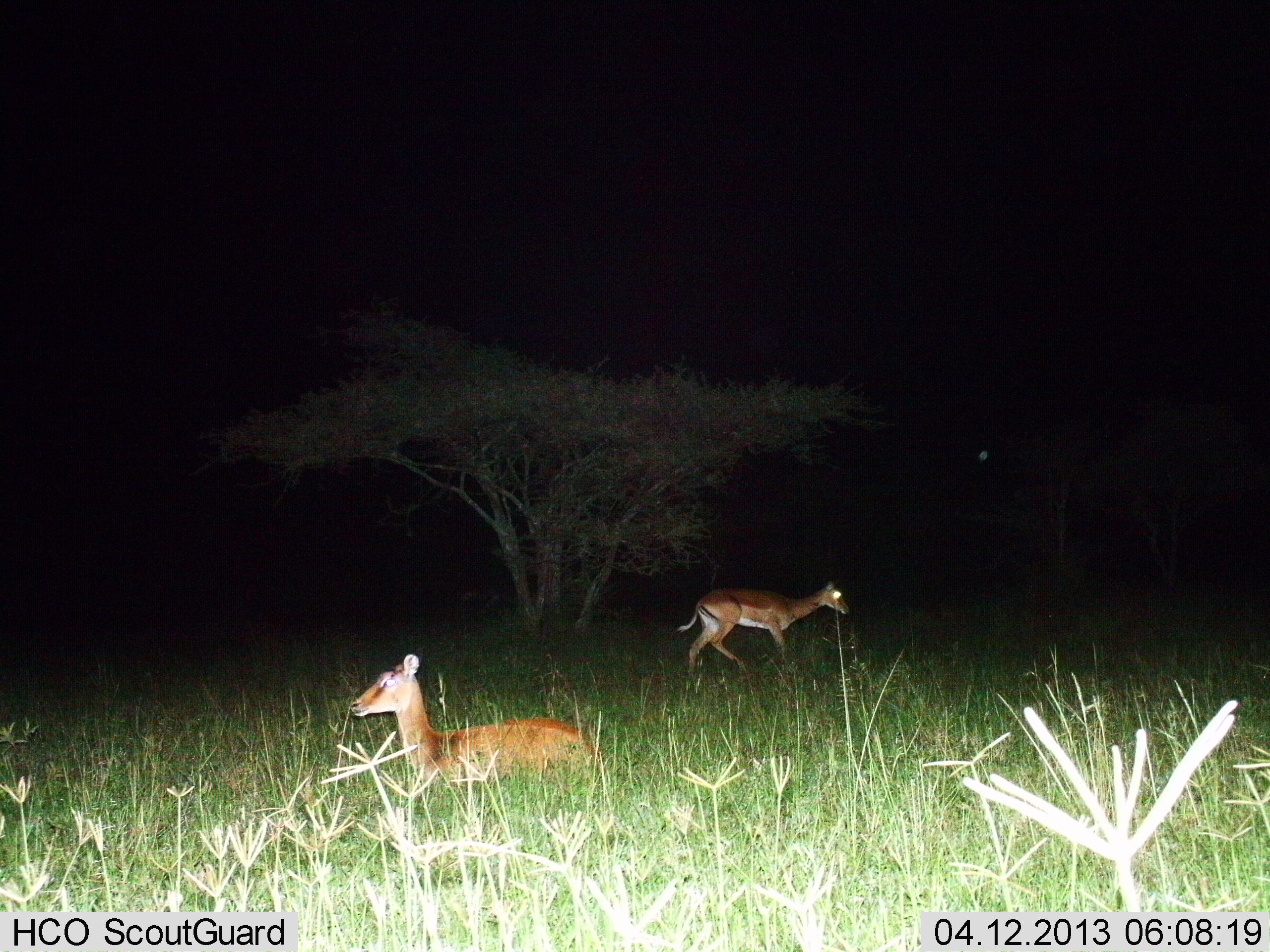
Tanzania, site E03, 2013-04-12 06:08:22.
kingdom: Animalia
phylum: Chordata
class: Mammalia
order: Artiodactyla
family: Bovidae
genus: Aepyceros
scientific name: Aepyceros melampus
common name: impala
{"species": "impala (Aepyceros melampus)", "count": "2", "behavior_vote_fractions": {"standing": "50%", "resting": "100%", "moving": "60%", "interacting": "0%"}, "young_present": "0%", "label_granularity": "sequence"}